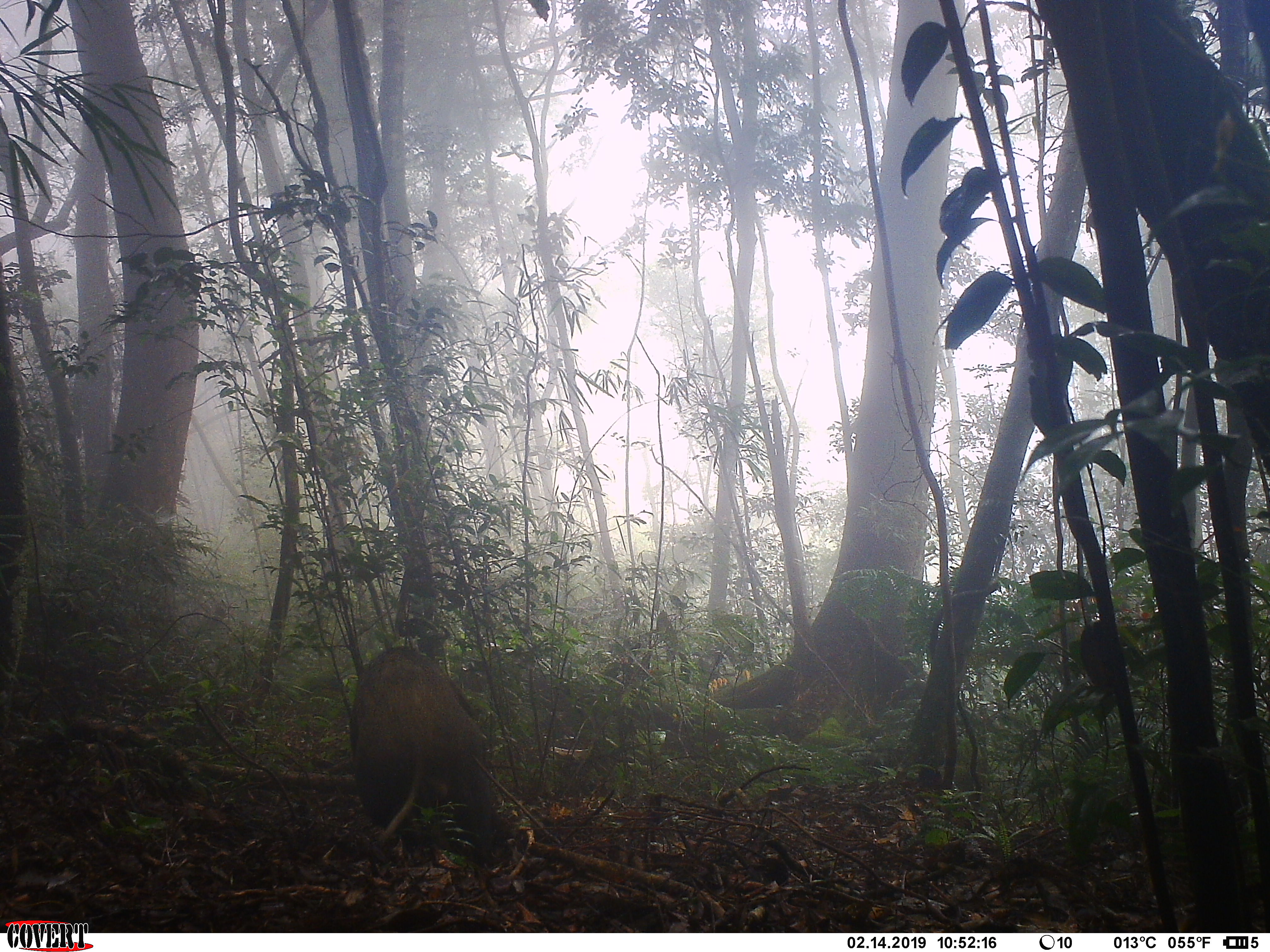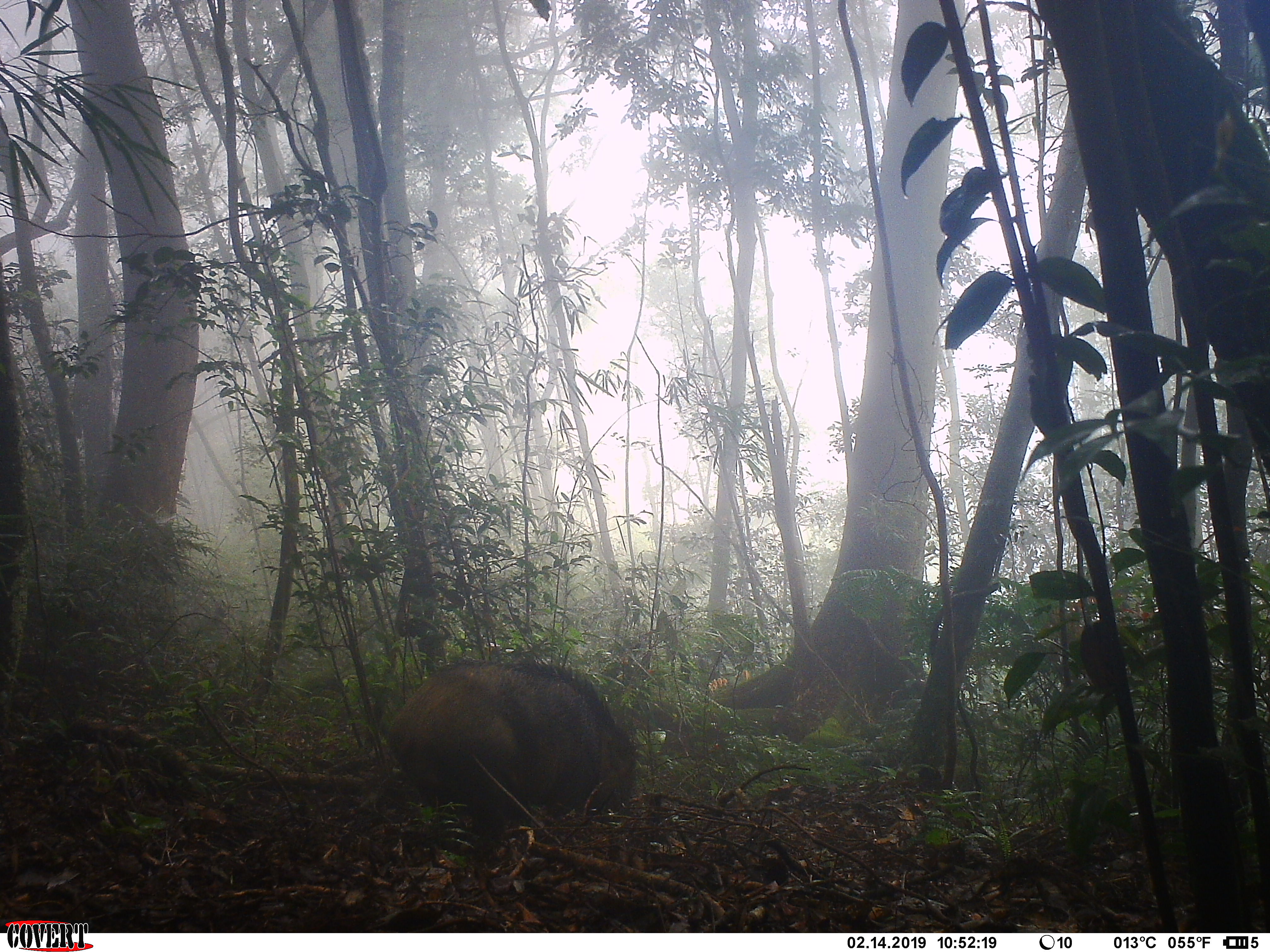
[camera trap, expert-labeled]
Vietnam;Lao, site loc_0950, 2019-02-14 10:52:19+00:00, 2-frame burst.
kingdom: Animalia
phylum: Chordata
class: Mammalia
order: Artiodactyla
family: Suidae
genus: Sus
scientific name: Sus scrofa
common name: eurasian wild pig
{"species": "eurasian wild pig (Sus scrofa)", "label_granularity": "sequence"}